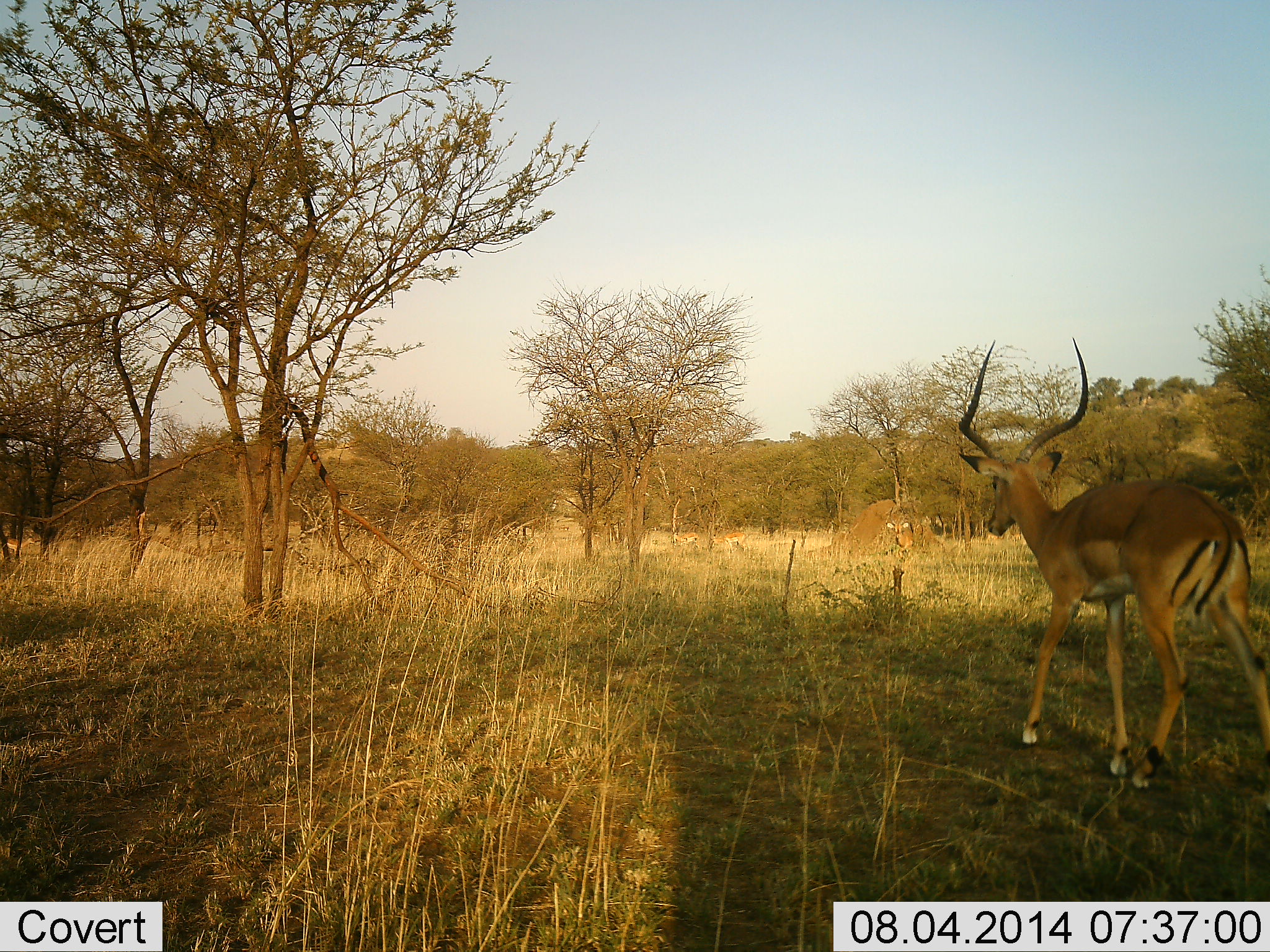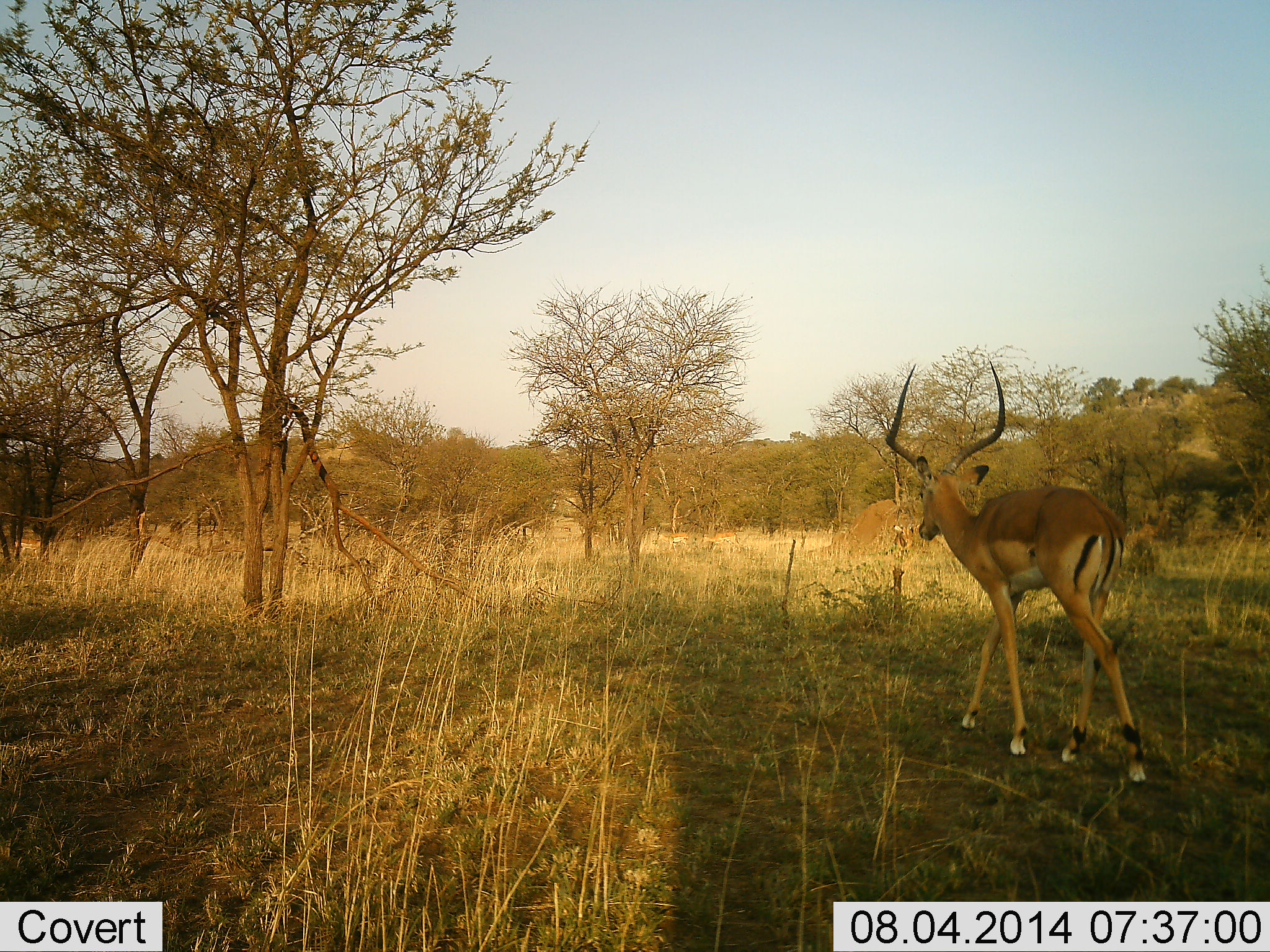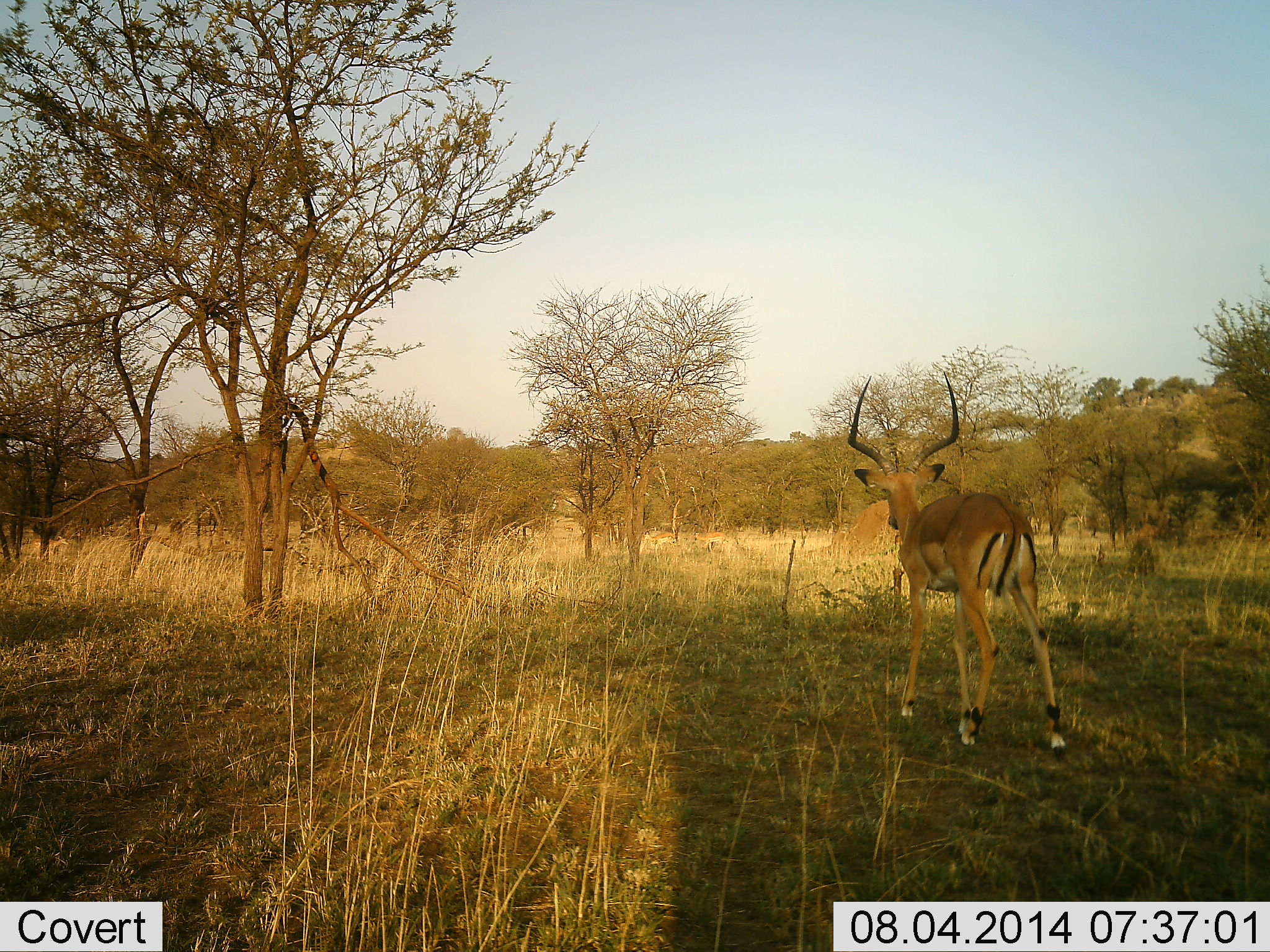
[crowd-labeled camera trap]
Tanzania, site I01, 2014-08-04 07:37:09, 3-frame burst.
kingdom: Animalia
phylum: Chordata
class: Mammalia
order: Artiodactyla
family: Bovidae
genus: Aepyceros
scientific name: Aepyceros melampus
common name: impala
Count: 2.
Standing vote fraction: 30%.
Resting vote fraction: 30%.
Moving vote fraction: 100%.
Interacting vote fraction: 0%.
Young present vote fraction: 0%.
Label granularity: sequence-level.